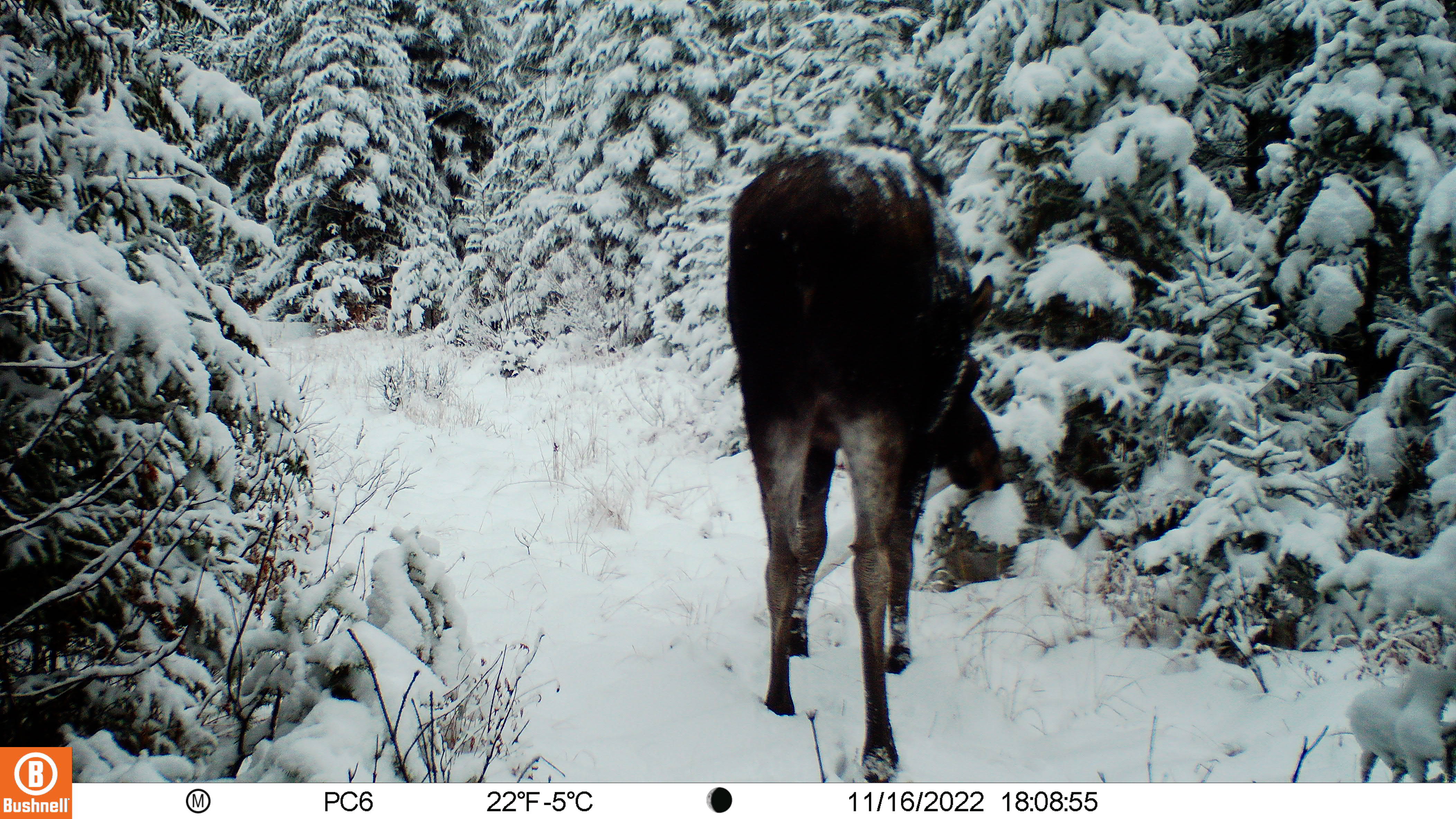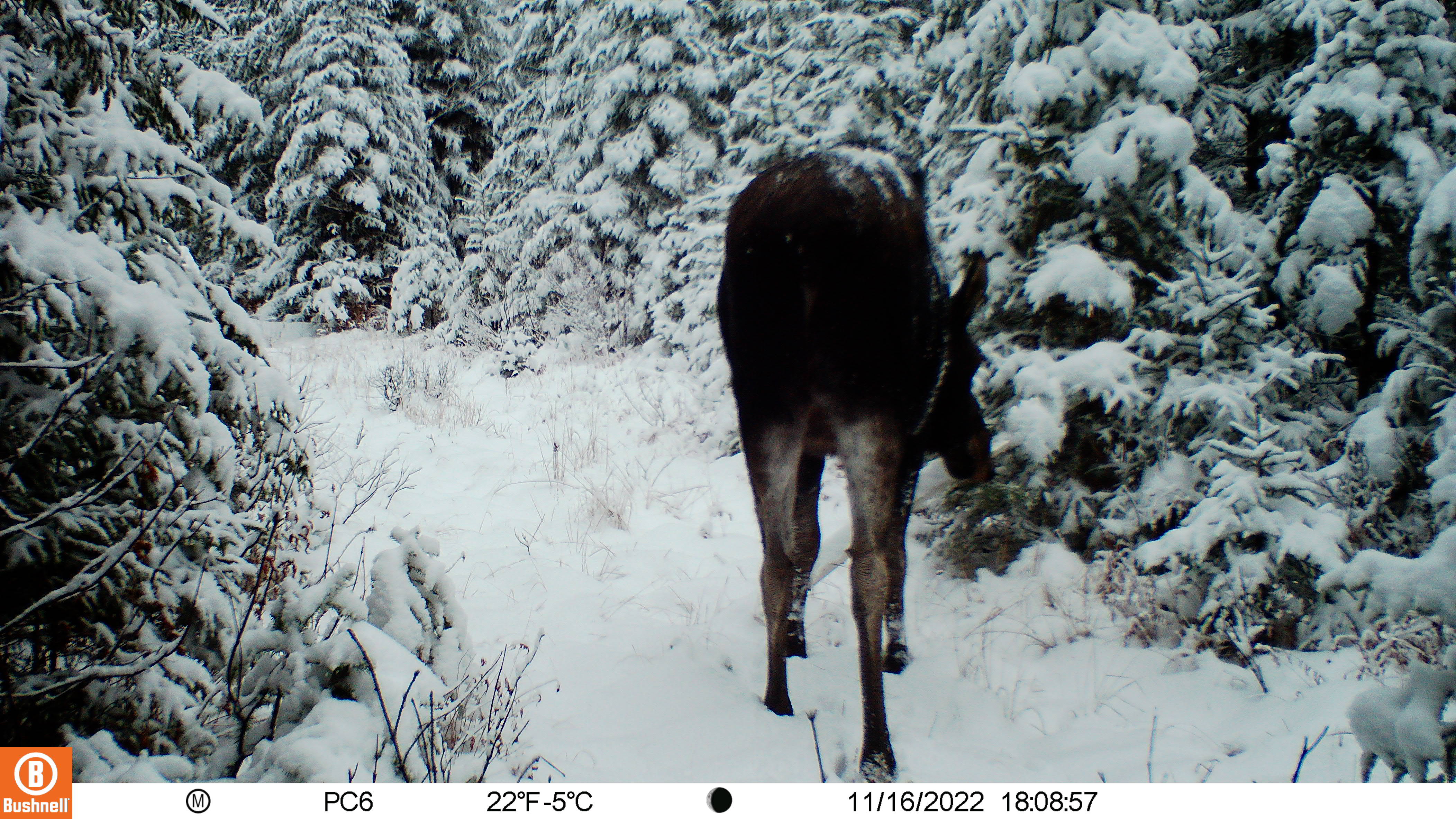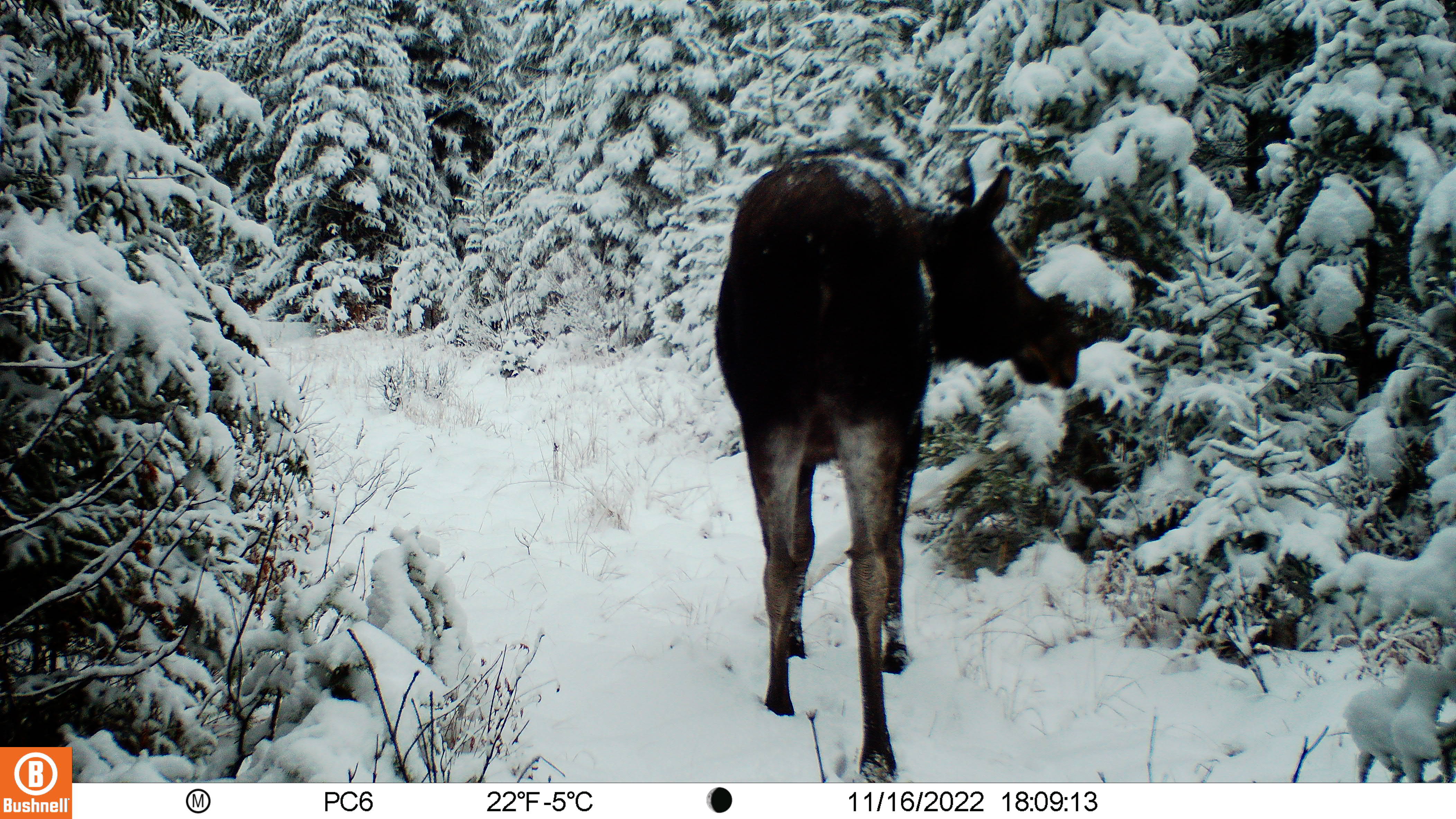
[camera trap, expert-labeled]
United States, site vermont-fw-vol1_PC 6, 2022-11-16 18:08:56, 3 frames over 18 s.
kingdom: Animalia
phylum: Chordata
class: Mammalia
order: Artiodactyla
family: Cervidae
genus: Alces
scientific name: Alces alces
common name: moose